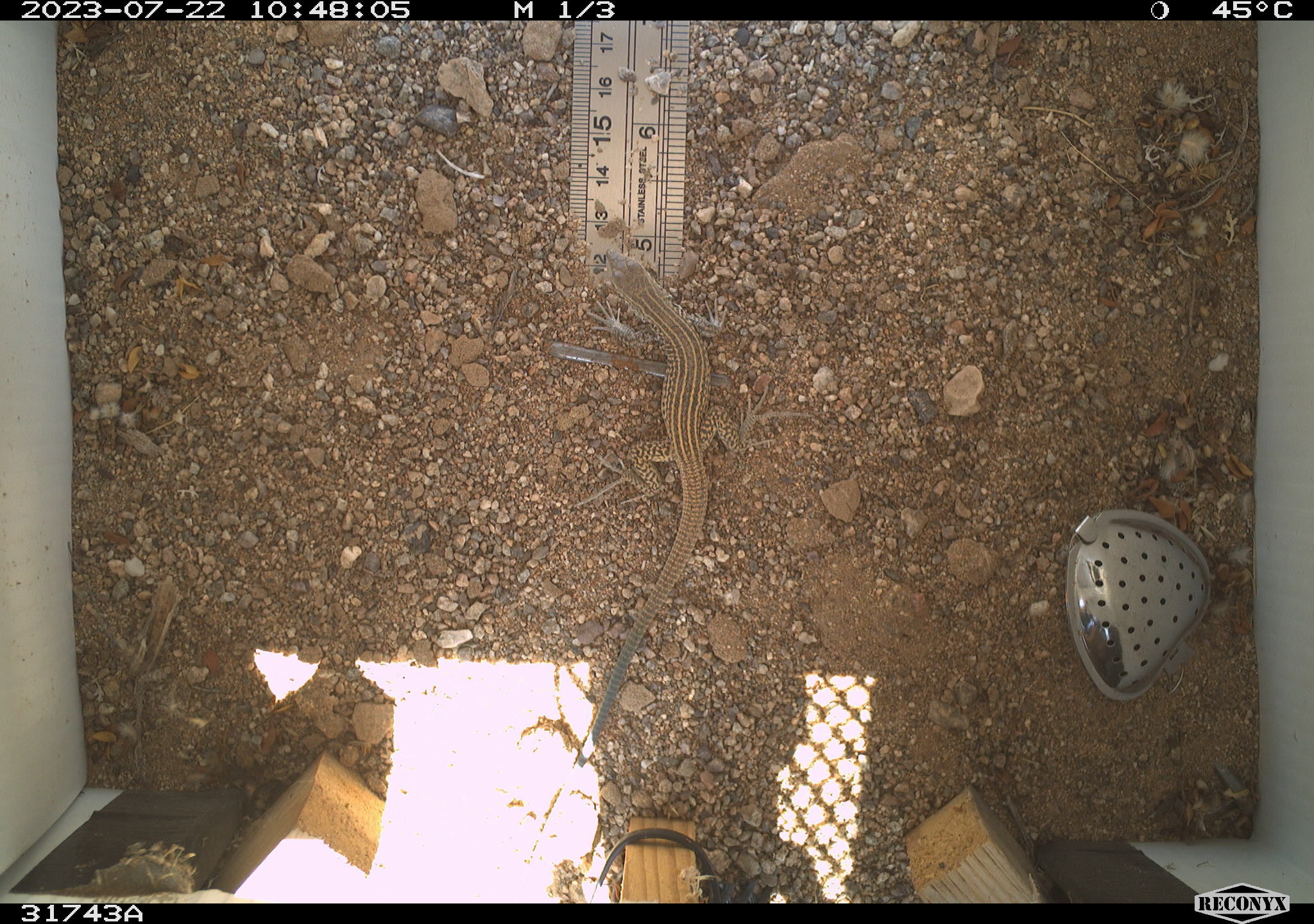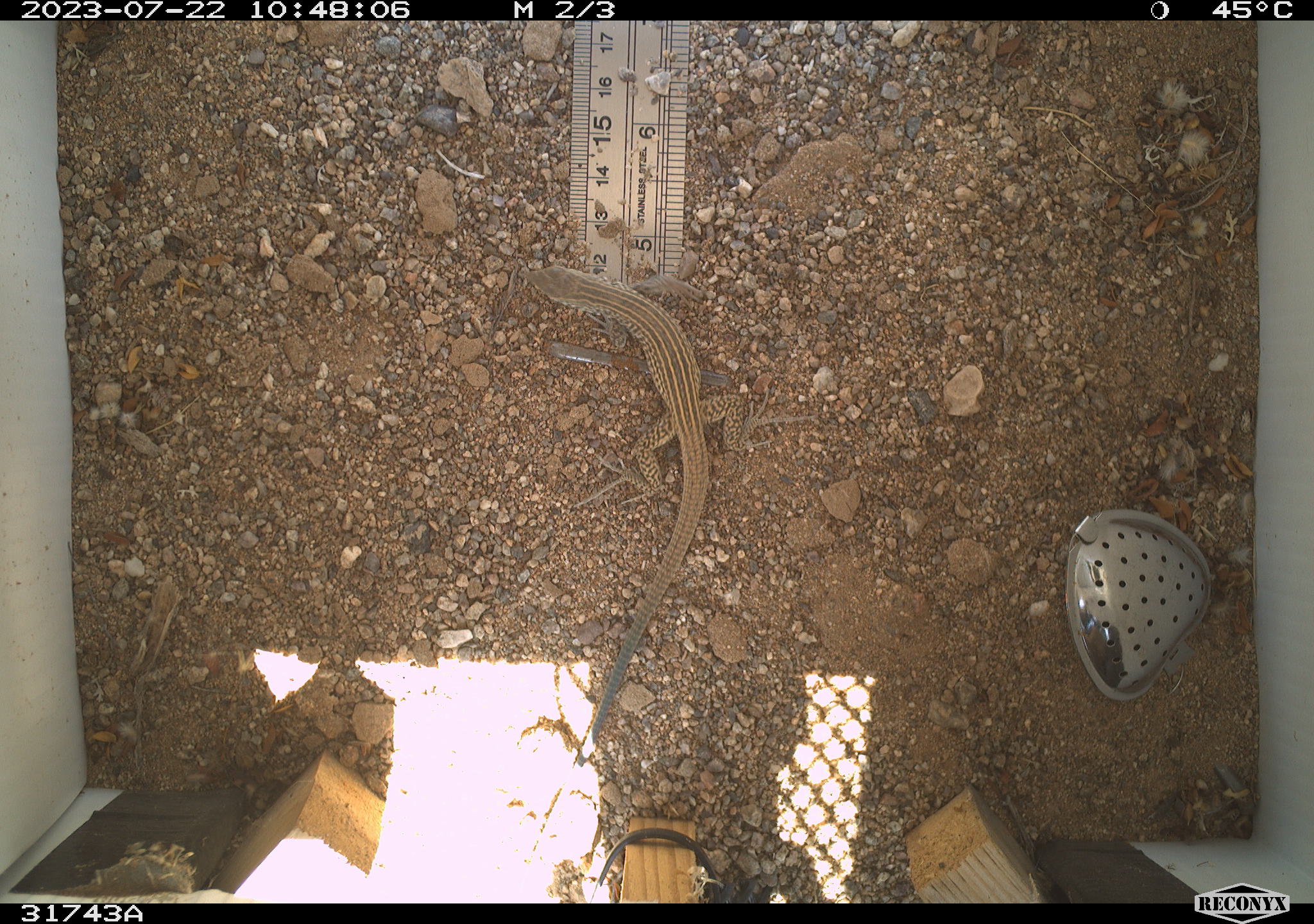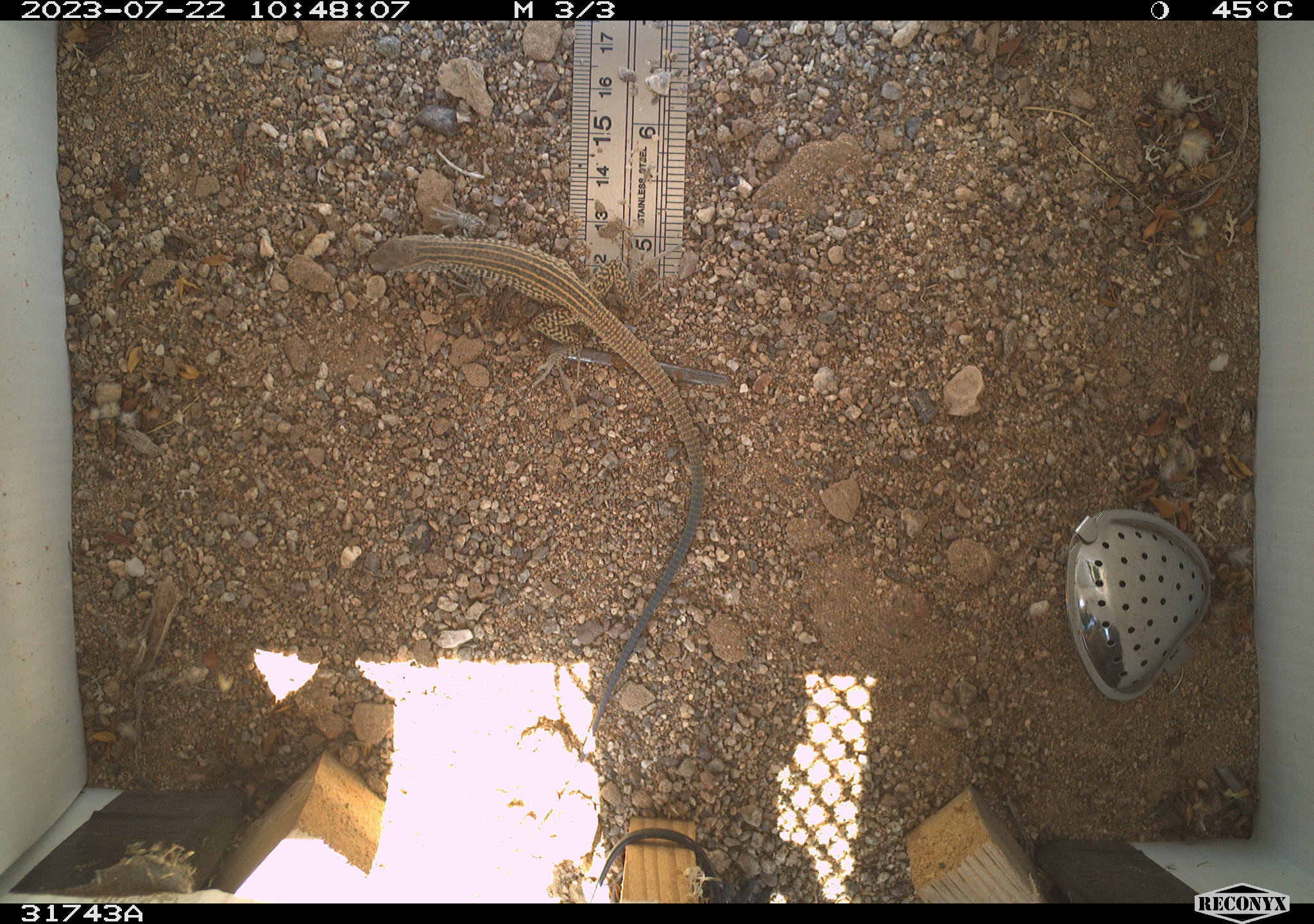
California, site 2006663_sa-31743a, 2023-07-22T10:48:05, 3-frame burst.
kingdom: Animalia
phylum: Chordata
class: Reptilia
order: Squamata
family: Teiidae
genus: Aspidoscelis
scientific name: Aspidoscelis tigris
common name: western whiptail